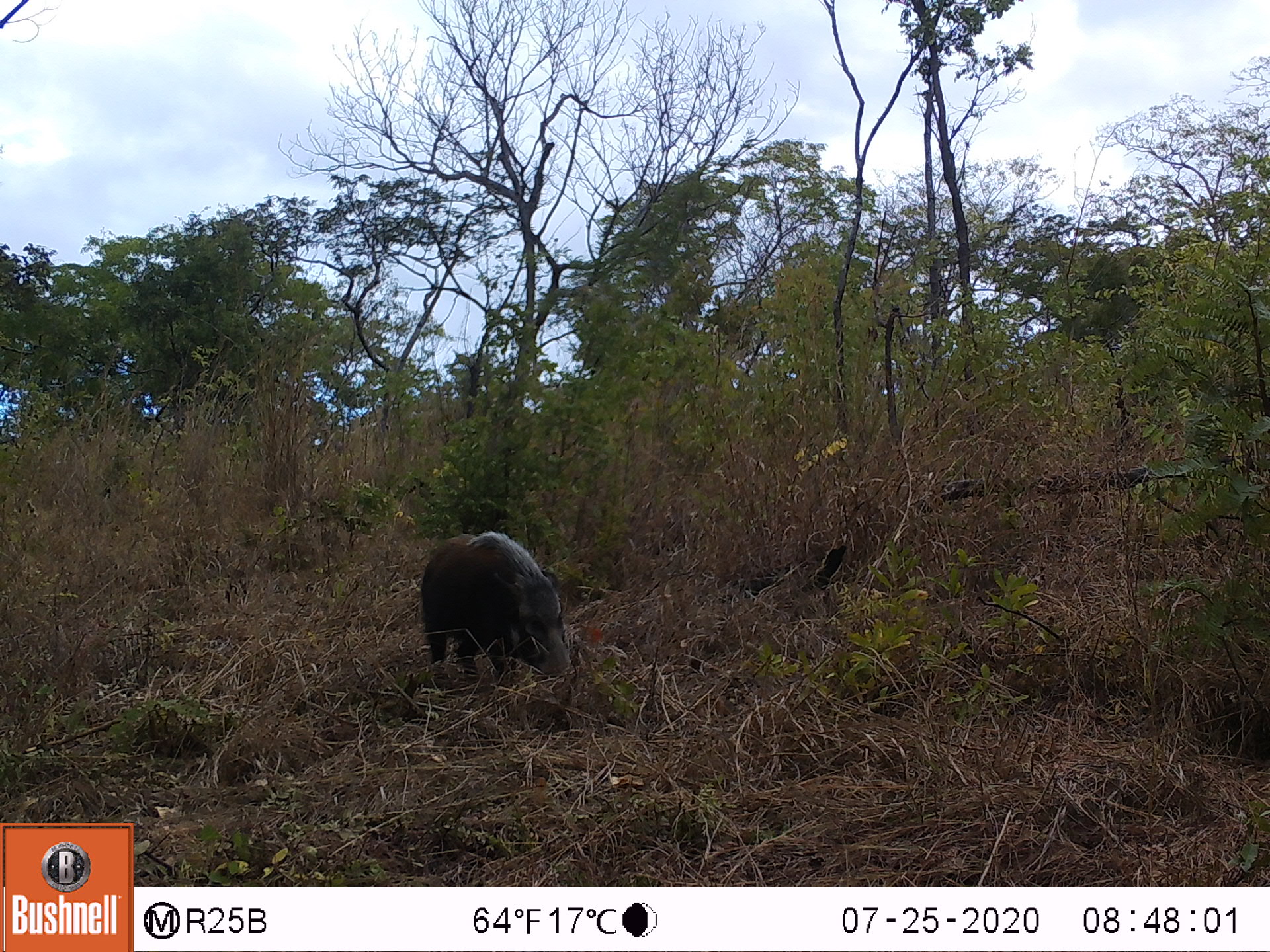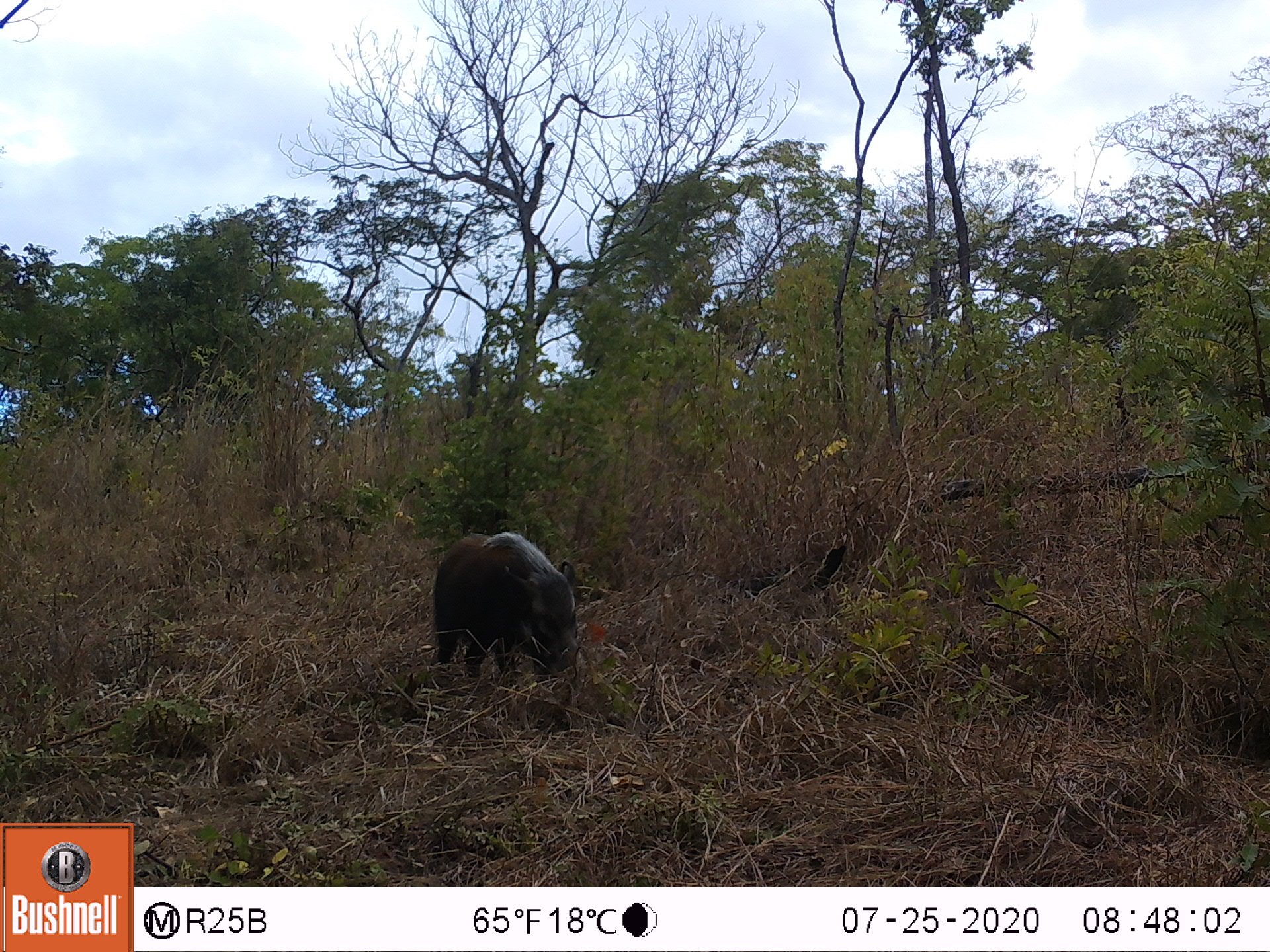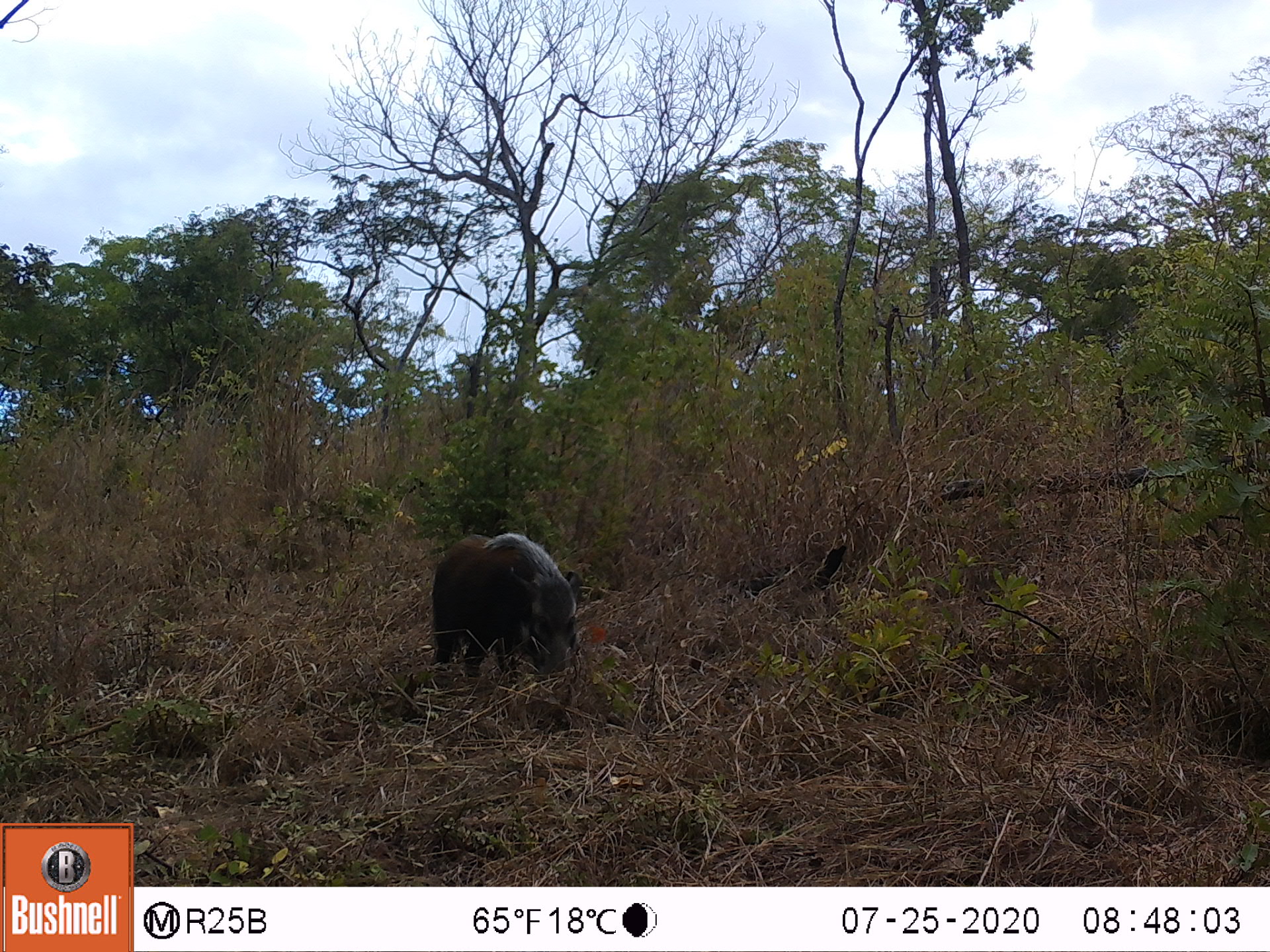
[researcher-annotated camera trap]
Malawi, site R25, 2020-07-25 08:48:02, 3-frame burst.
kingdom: Animalia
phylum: Chordata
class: Mammalia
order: Artiodactyla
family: Suidae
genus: Potamochoerus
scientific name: Potamochoerus larvatus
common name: bushpig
Bushpig (Potamochoerus larvatus), count 1.